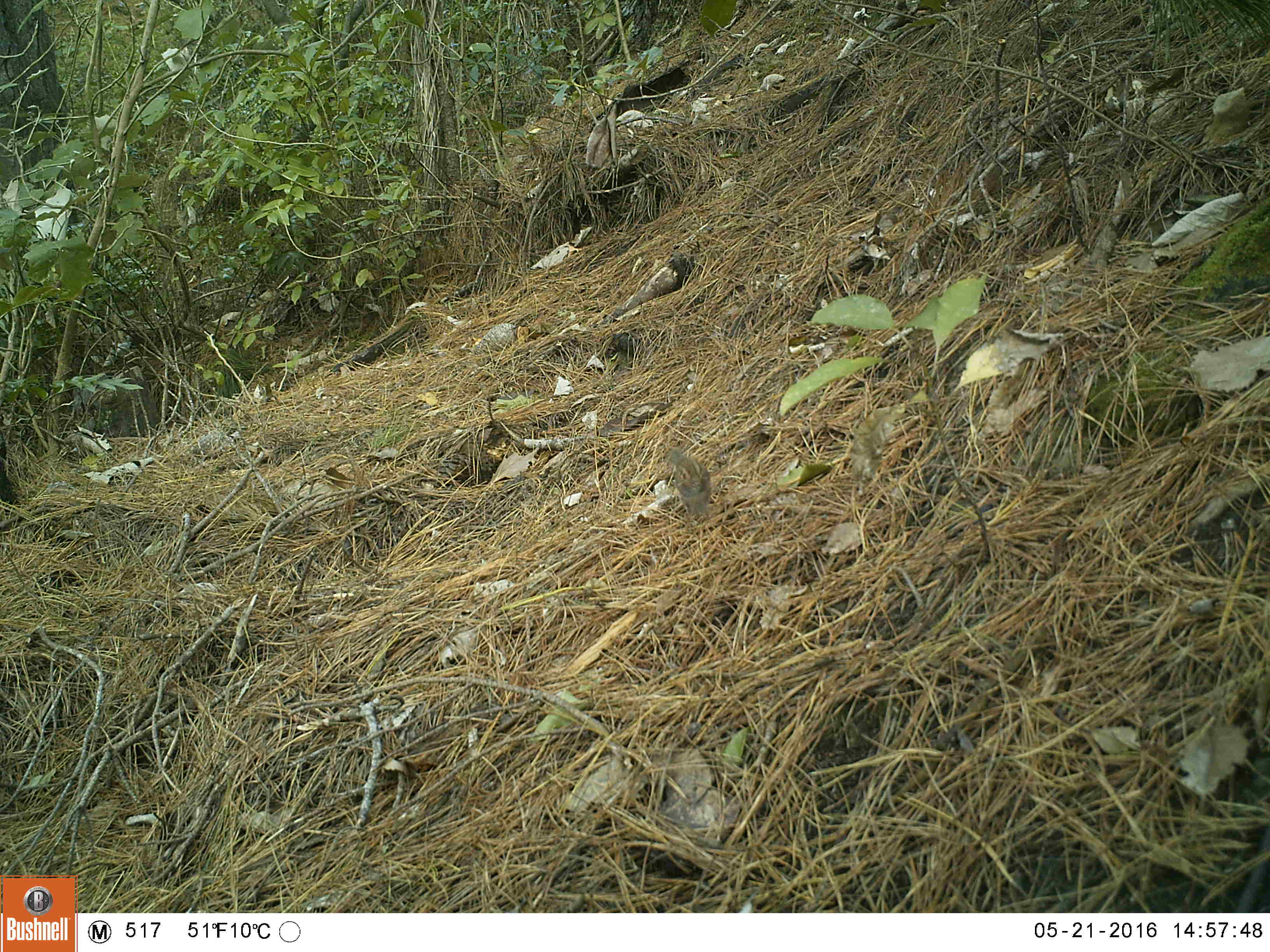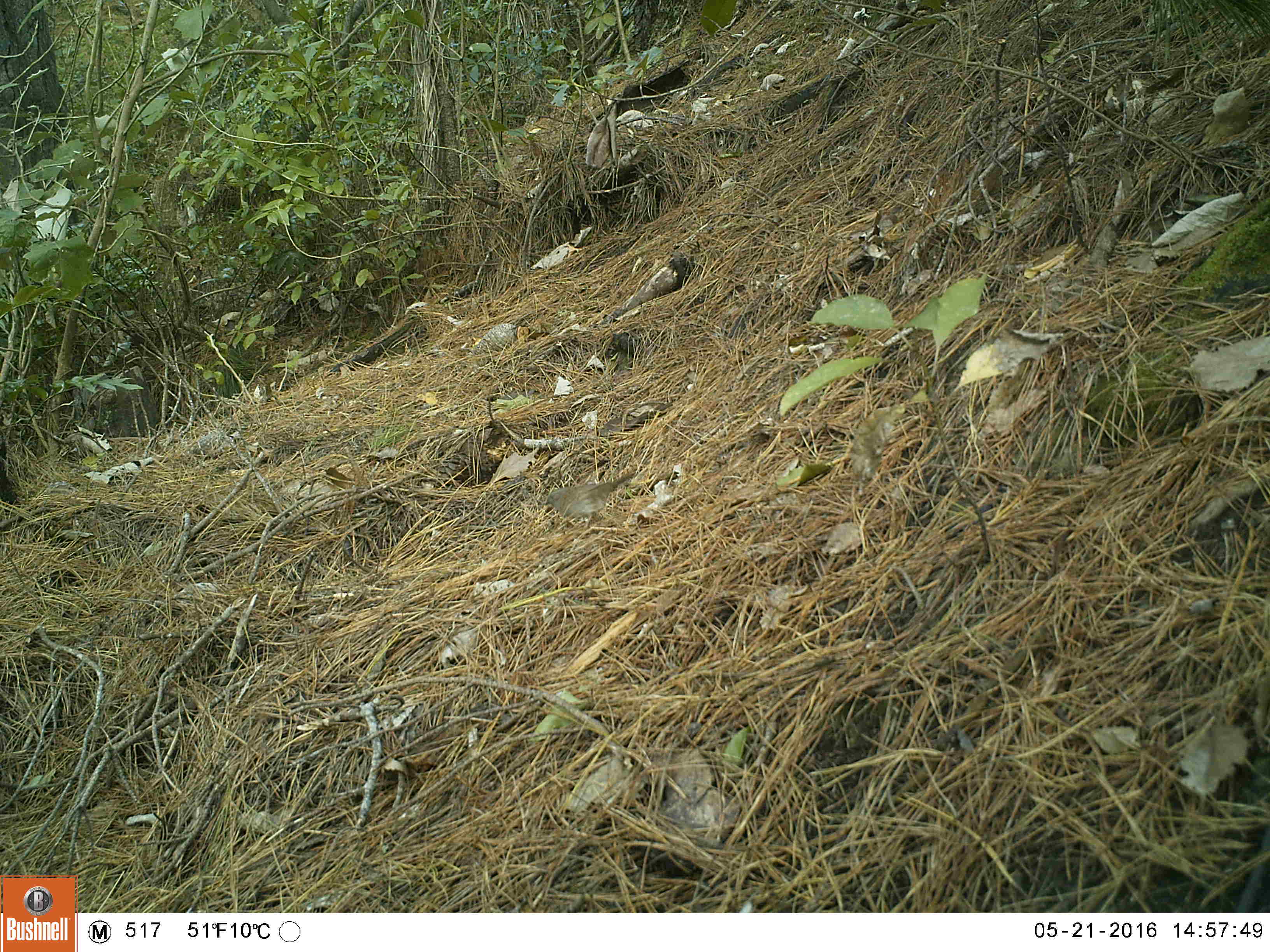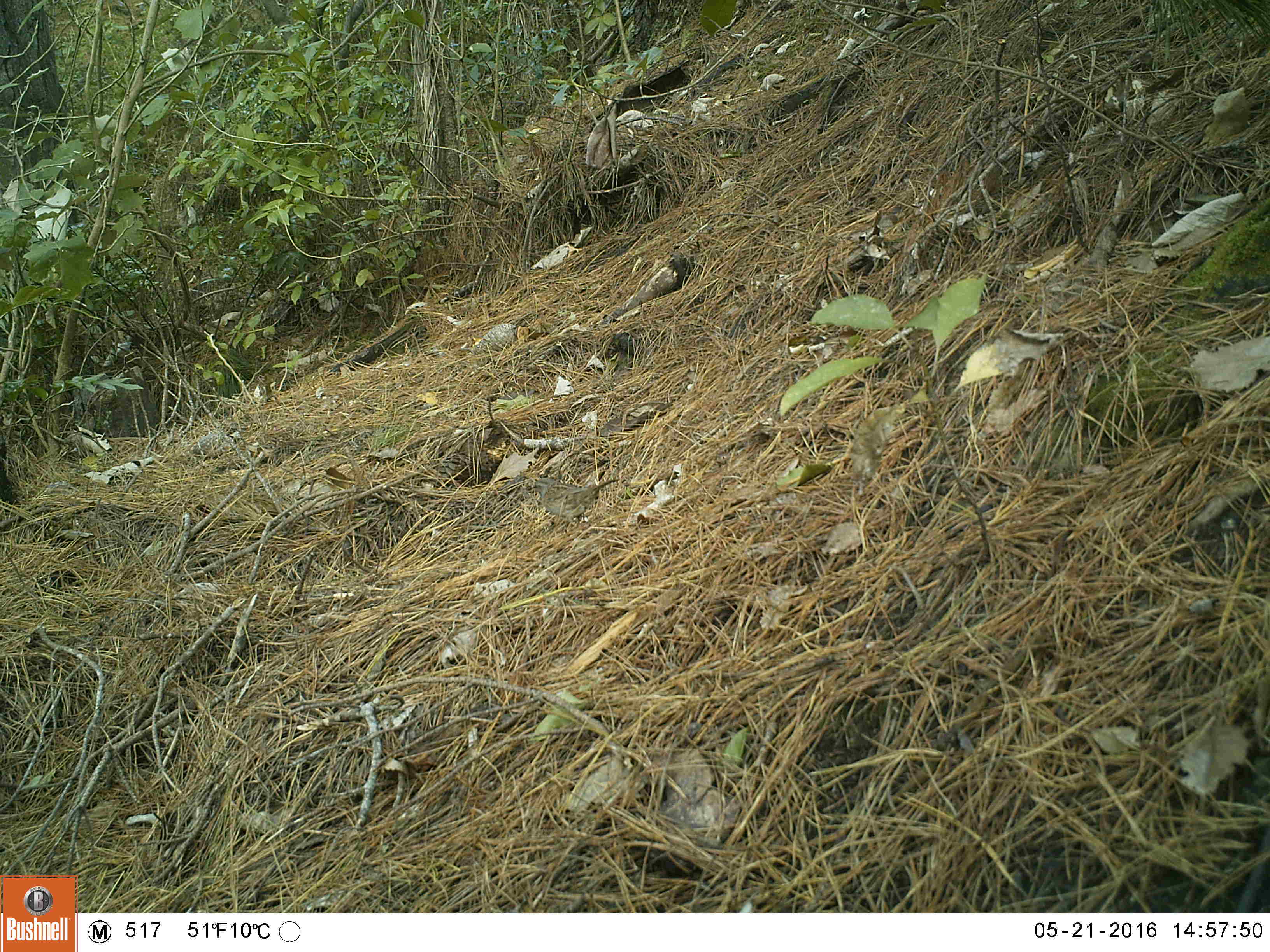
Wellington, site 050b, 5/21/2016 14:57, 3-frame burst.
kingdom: Animalia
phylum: Chordata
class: Aves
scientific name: Aves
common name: bird